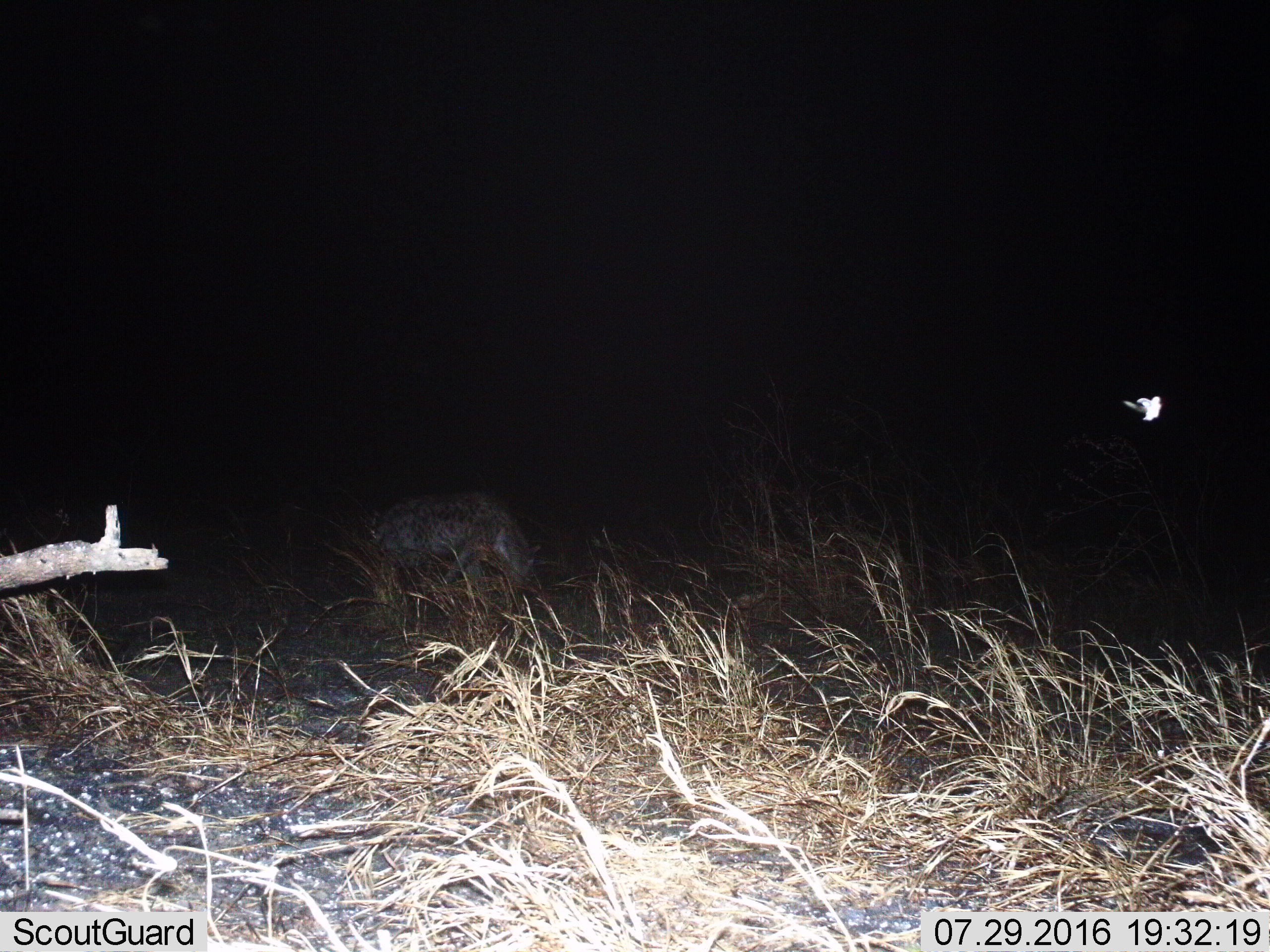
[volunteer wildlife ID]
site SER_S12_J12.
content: unidentified animal